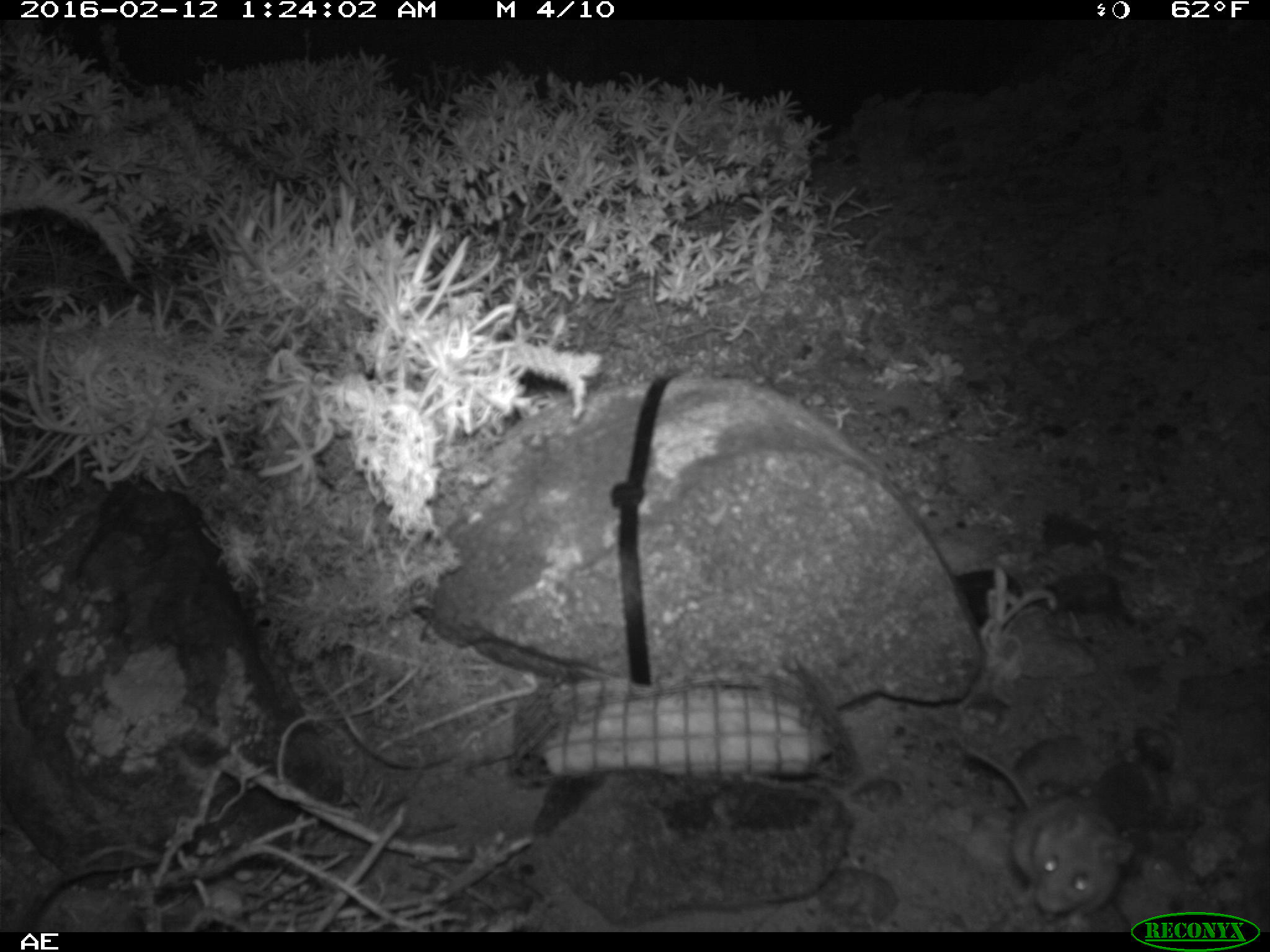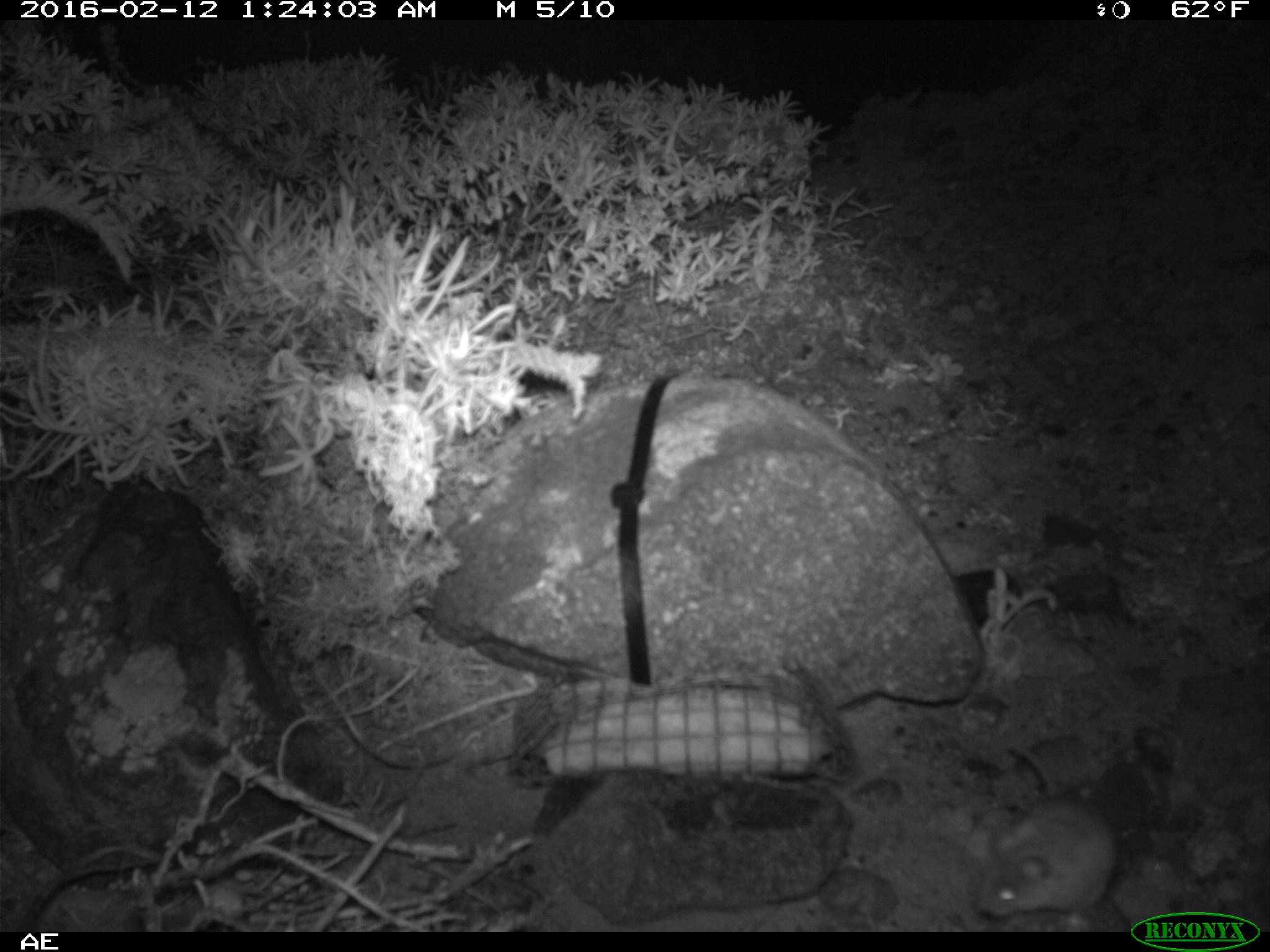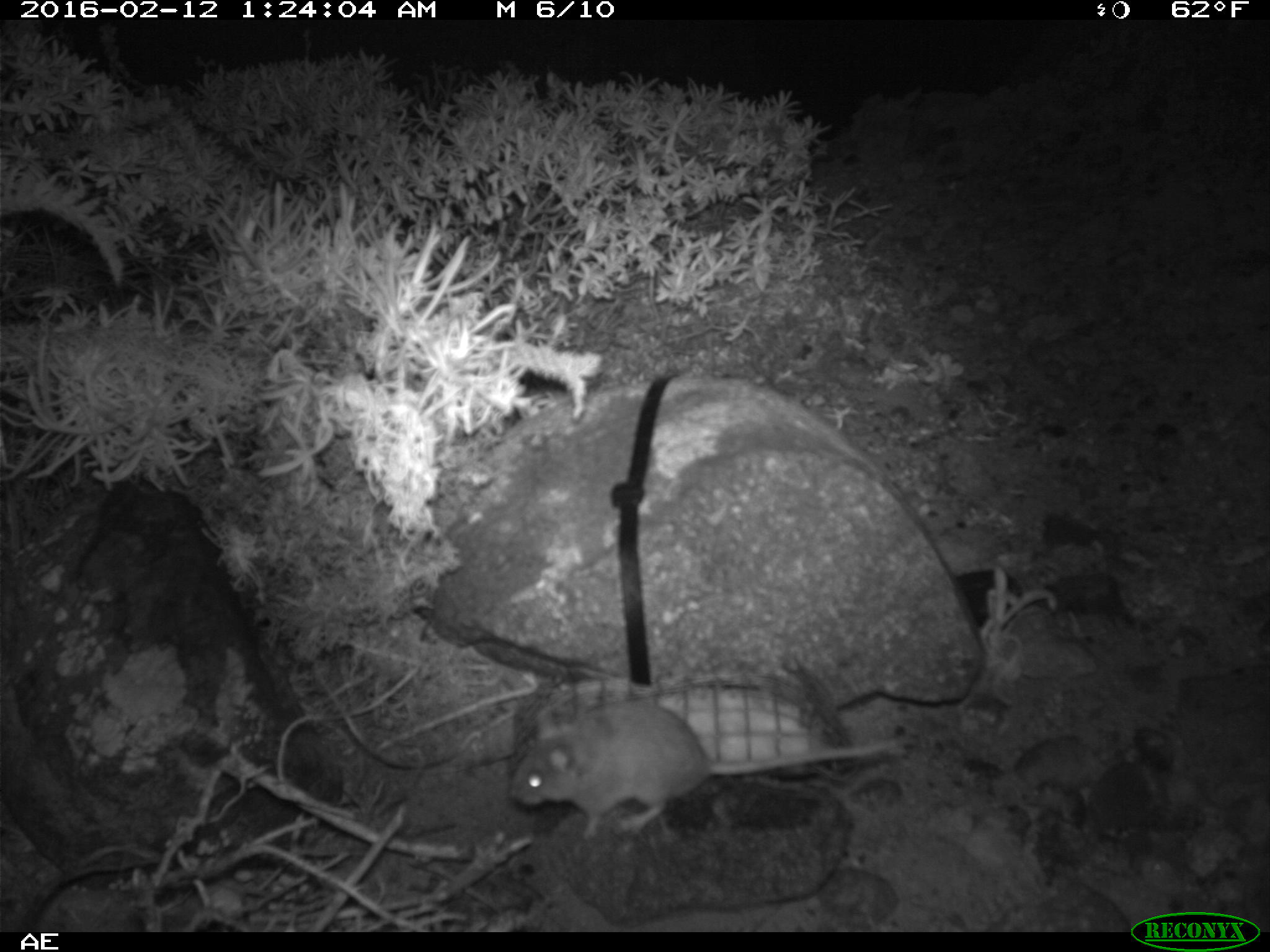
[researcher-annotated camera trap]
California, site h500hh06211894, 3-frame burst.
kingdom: Animalia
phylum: Chordata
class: Mammalia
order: Rodentia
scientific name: Rodentia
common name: rodent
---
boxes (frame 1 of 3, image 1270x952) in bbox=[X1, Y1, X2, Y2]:
rodent: bbox=[954, 731, 1133, 919]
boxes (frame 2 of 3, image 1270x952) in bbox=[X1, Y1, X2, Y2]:
rodent: bbox=[975, 743, 1118, 932]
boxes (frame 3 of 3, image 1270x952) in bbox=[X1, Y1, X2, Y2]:
rodent: bbox=[510, 694, 902, 840]